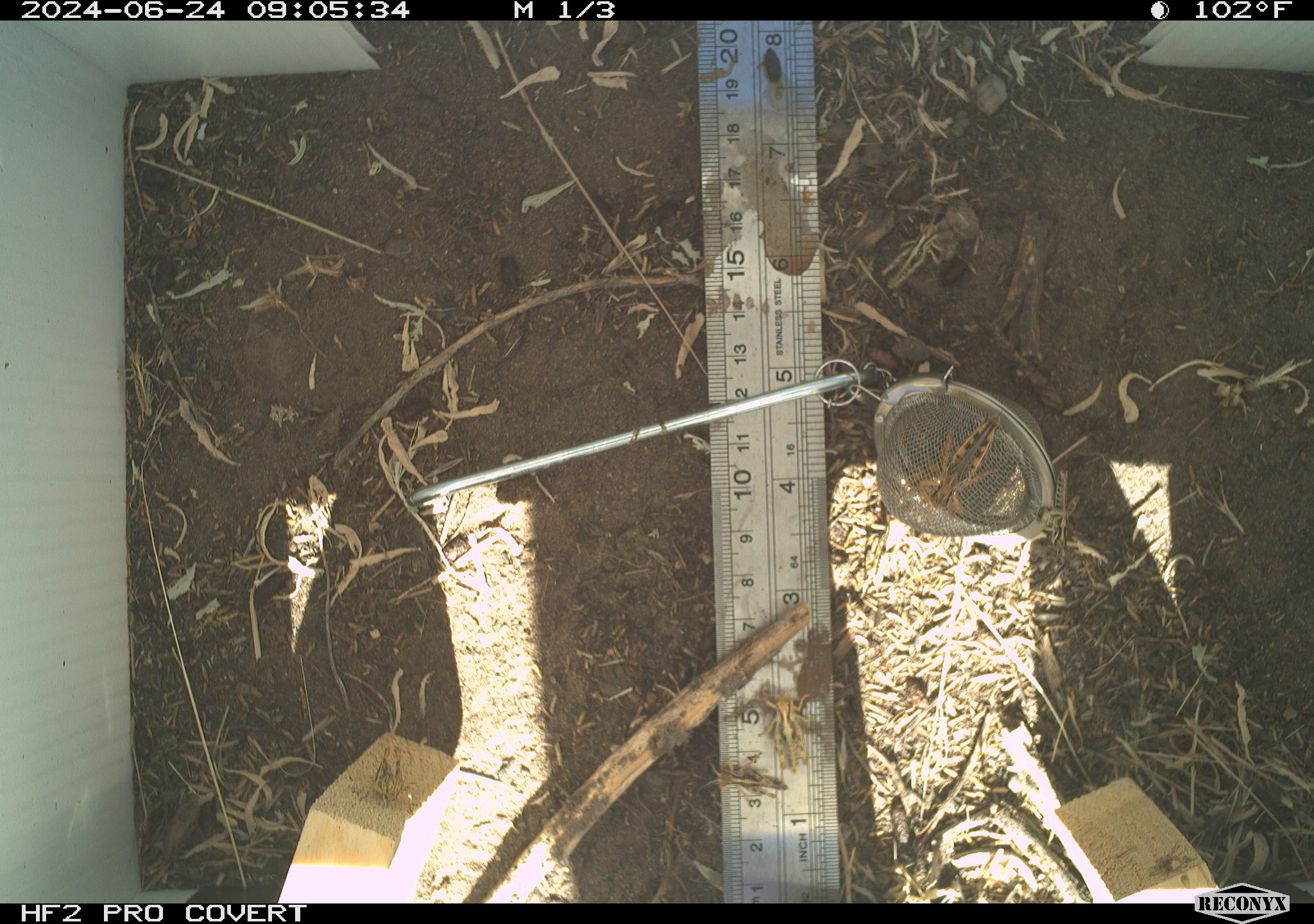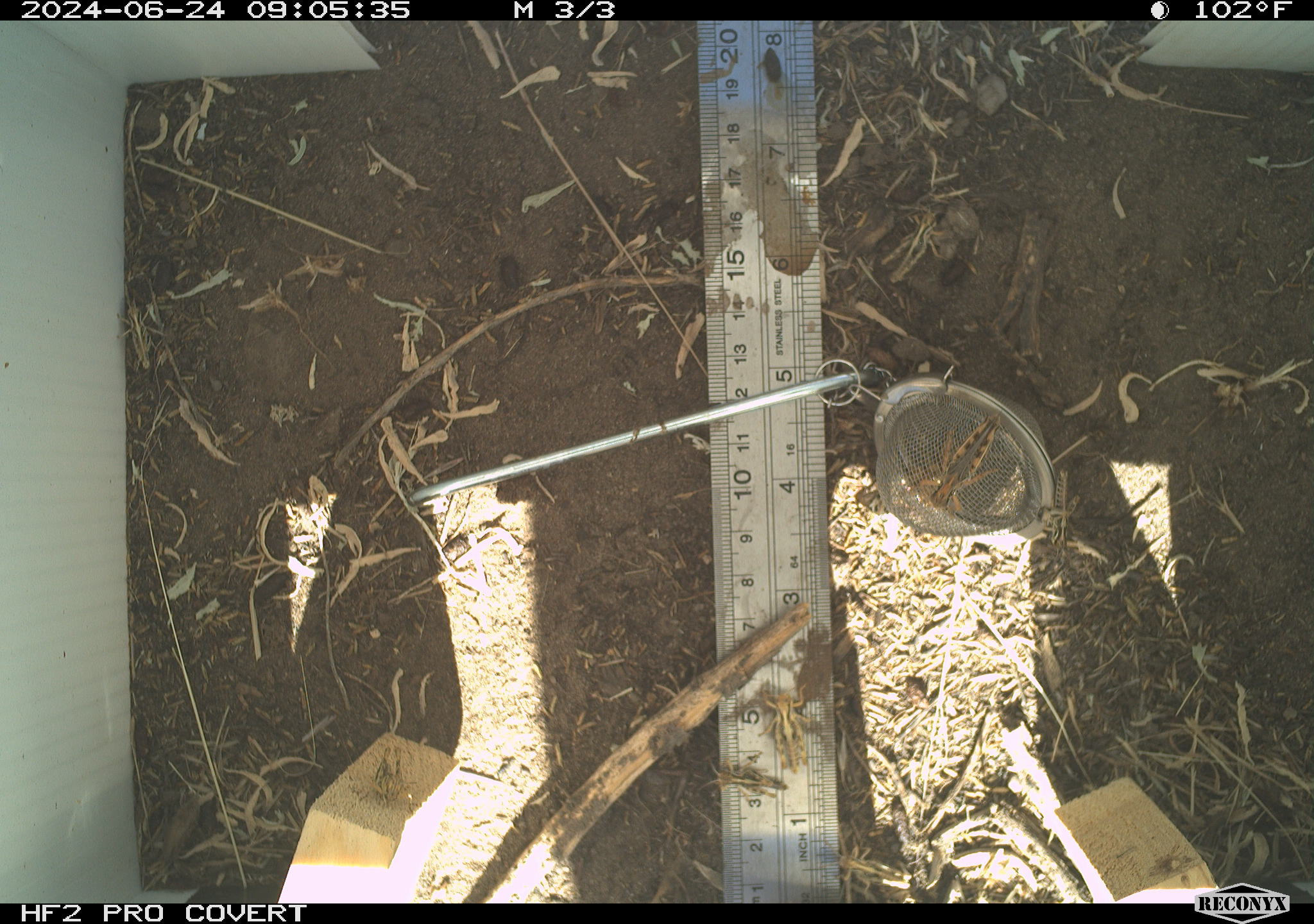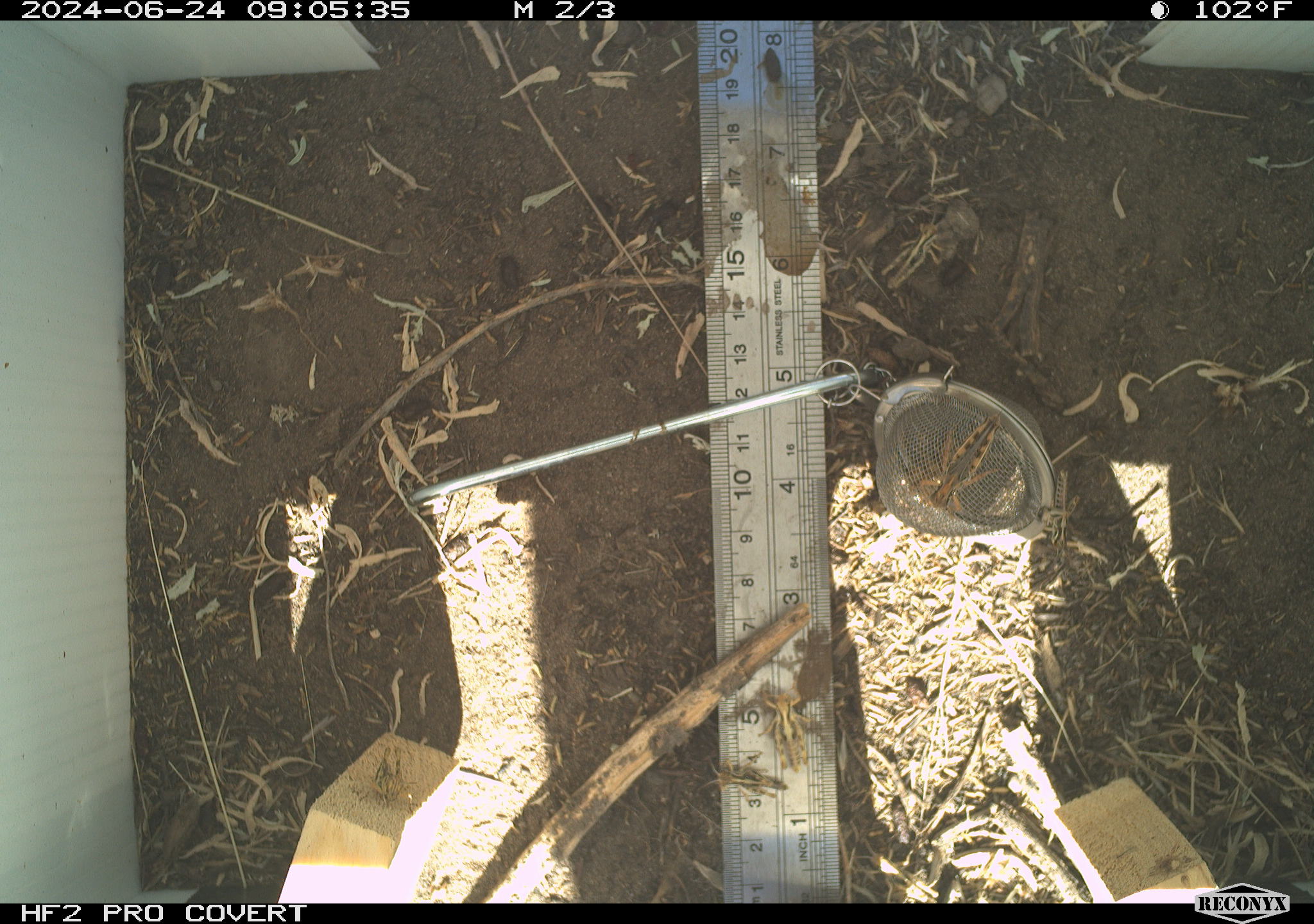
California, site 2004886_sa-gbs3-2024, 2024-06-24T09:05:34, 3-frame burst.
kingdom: Animalia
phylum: Arthropoda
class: Insecta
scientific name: Insecta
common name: insect